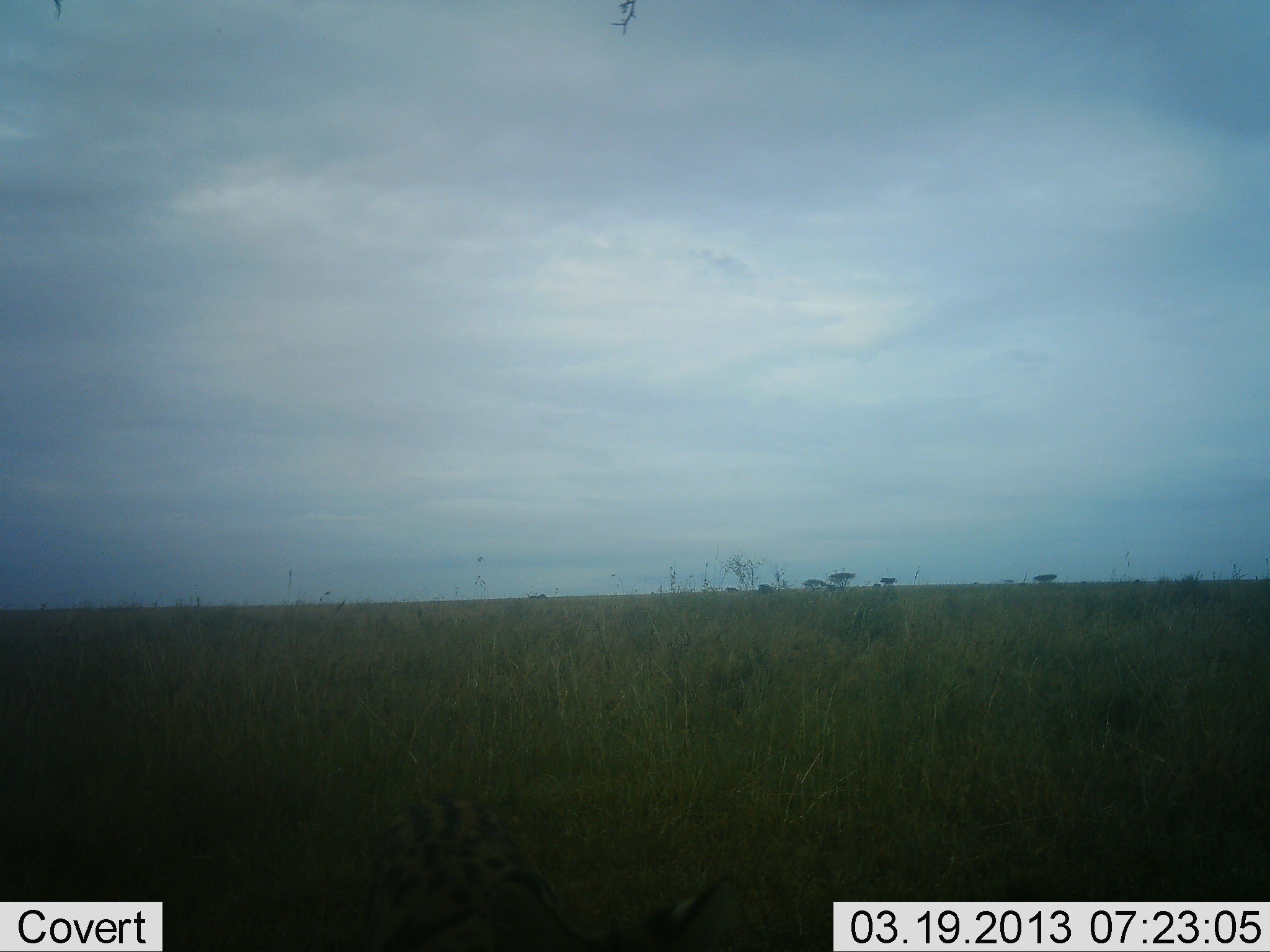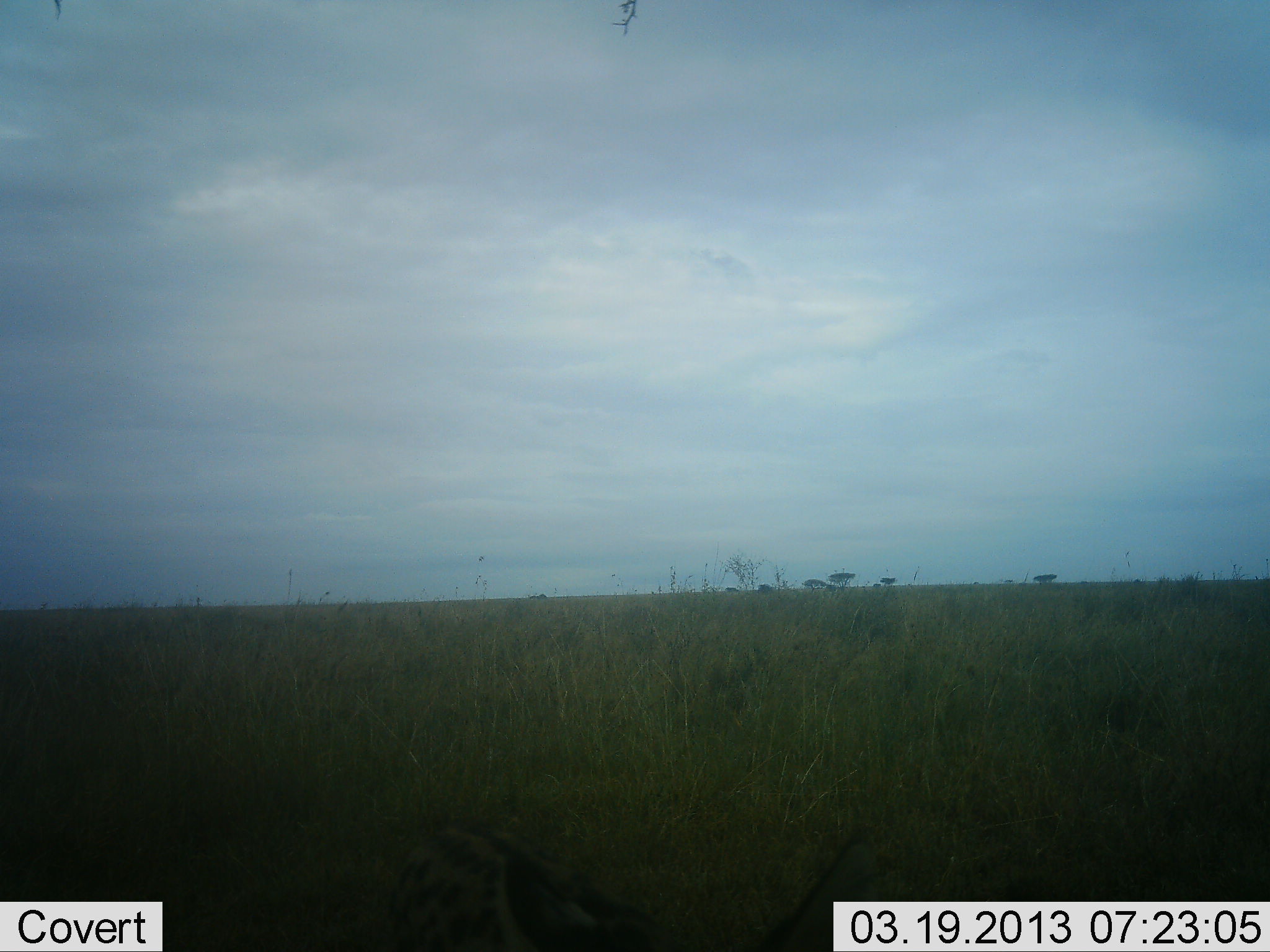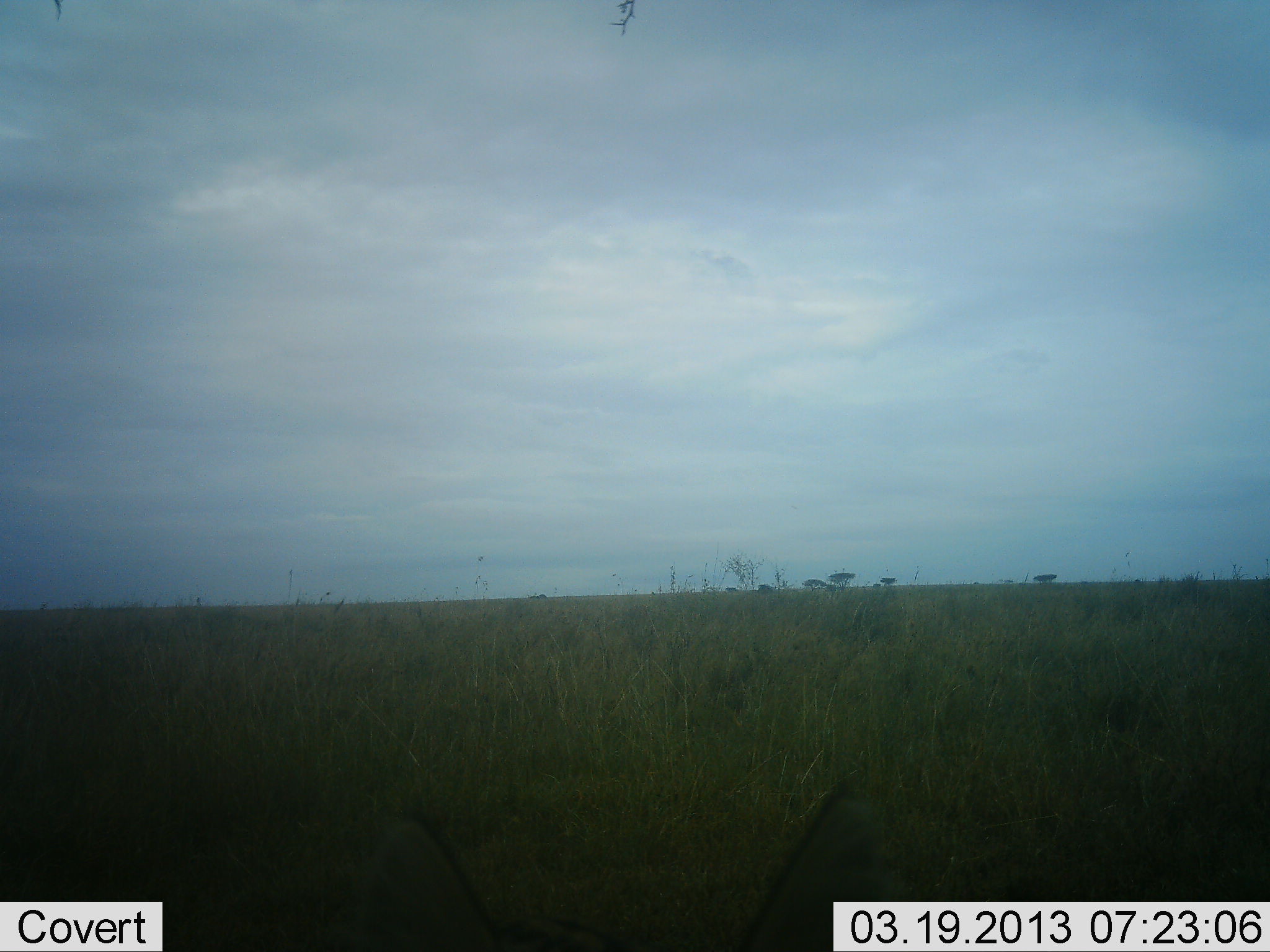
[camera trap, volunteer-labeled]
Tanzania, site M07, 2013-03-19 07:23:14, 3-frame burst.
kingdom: Animalia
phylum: Chordata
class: Mammalia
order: Carnivora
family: Felidae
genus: Leptailurus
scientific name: Leptailurus serval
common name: serval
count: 1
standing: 17%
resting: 0%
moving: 83%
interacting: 17%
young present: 0%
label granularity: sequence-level